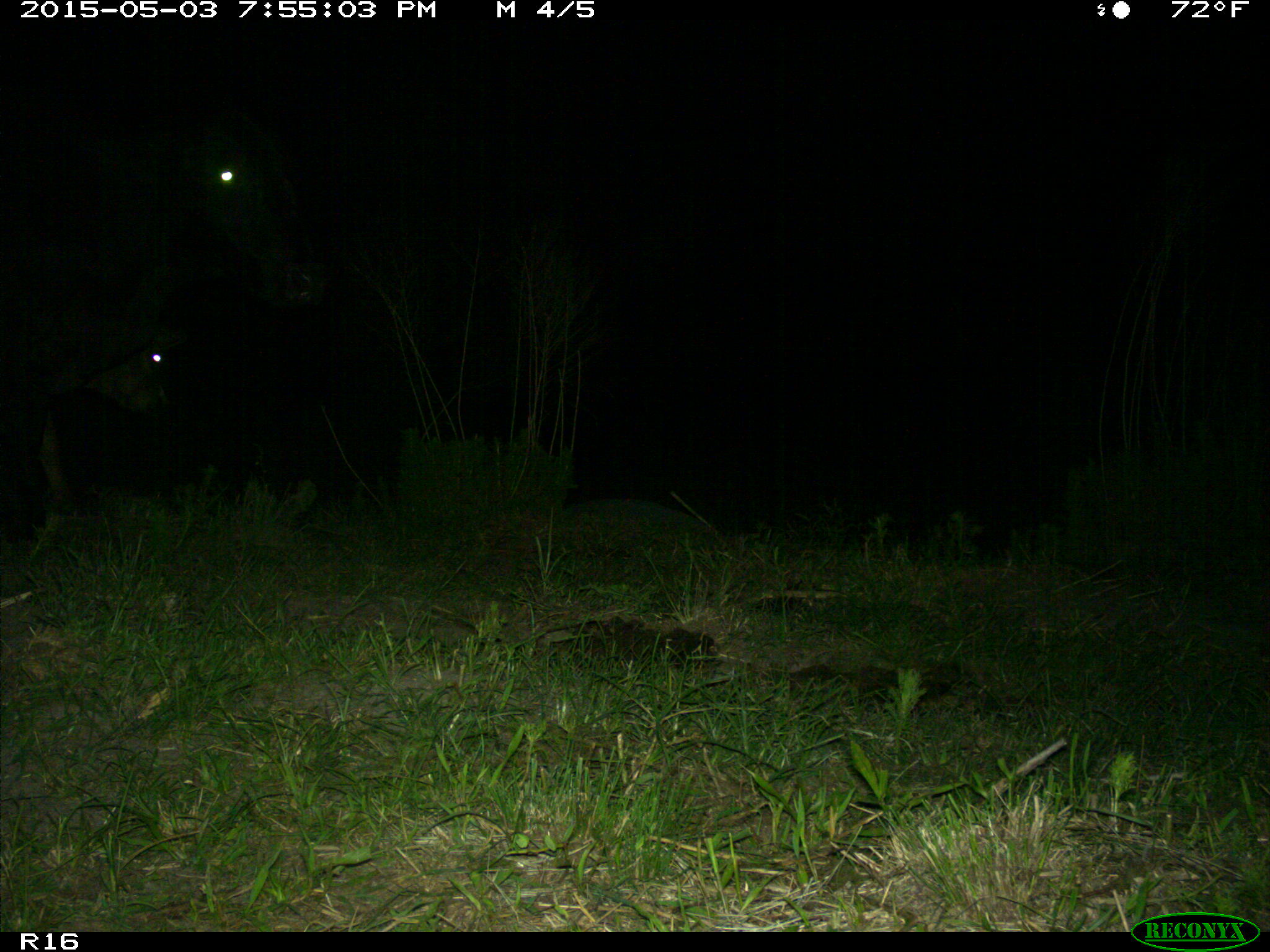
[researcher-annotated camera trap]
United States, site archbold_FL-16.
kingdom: Animalia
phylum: Chordata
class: Mammalia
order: Artiodactyla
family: Bovidae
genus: Bos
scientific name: Bos taurus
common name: domestic cow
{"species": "Bos taurus (domestic cow)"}